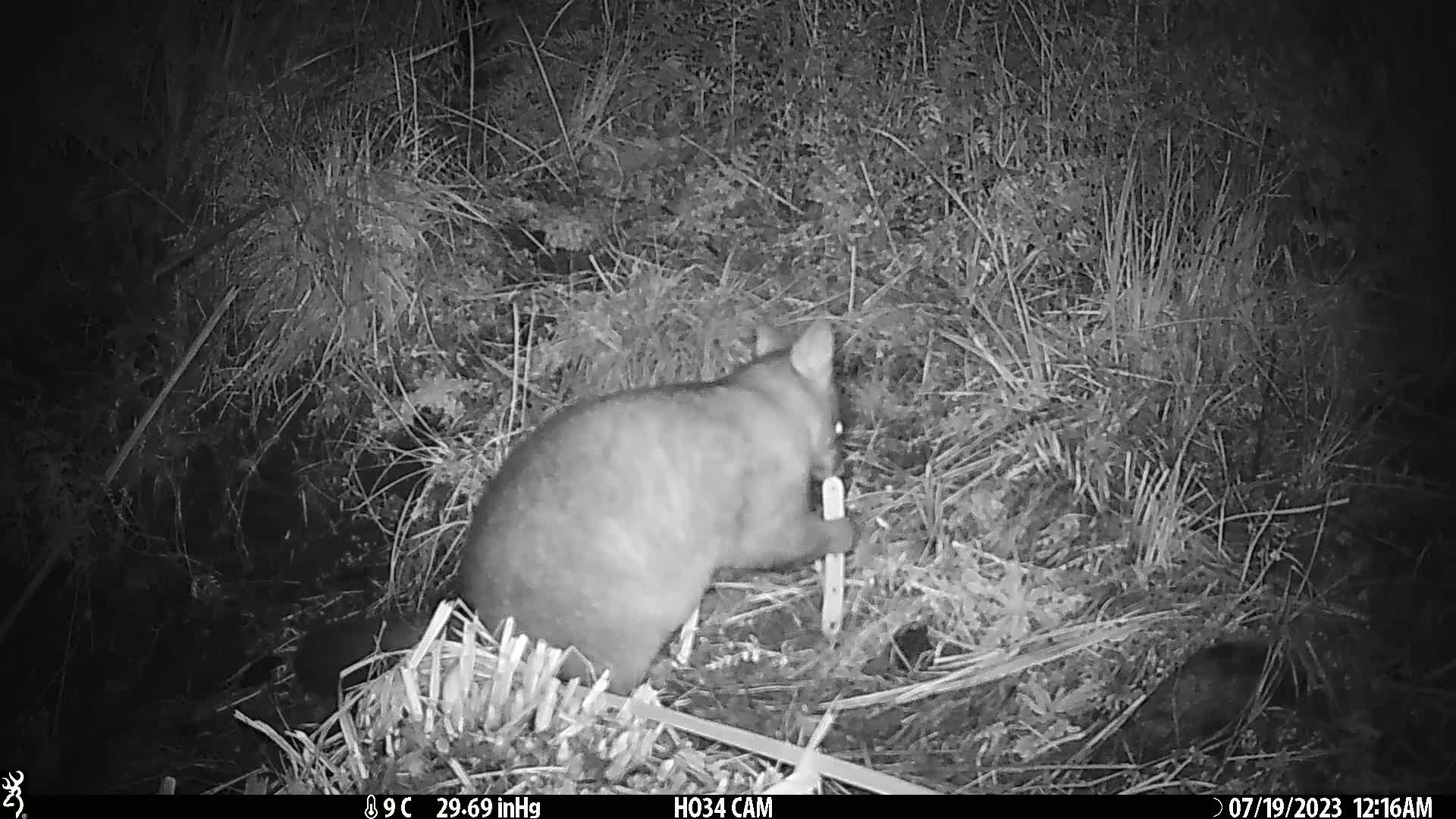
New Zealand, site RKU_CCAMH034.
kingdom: Animalia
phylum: Chordata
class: Mammalia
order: Diprotodontia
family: Phalangeridae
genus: Trichosurus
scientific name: Trichosurus vulpecula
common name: common brushtail possum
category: possum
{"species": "possum (common brushtail possum) (Trichosurus vulpecula)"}